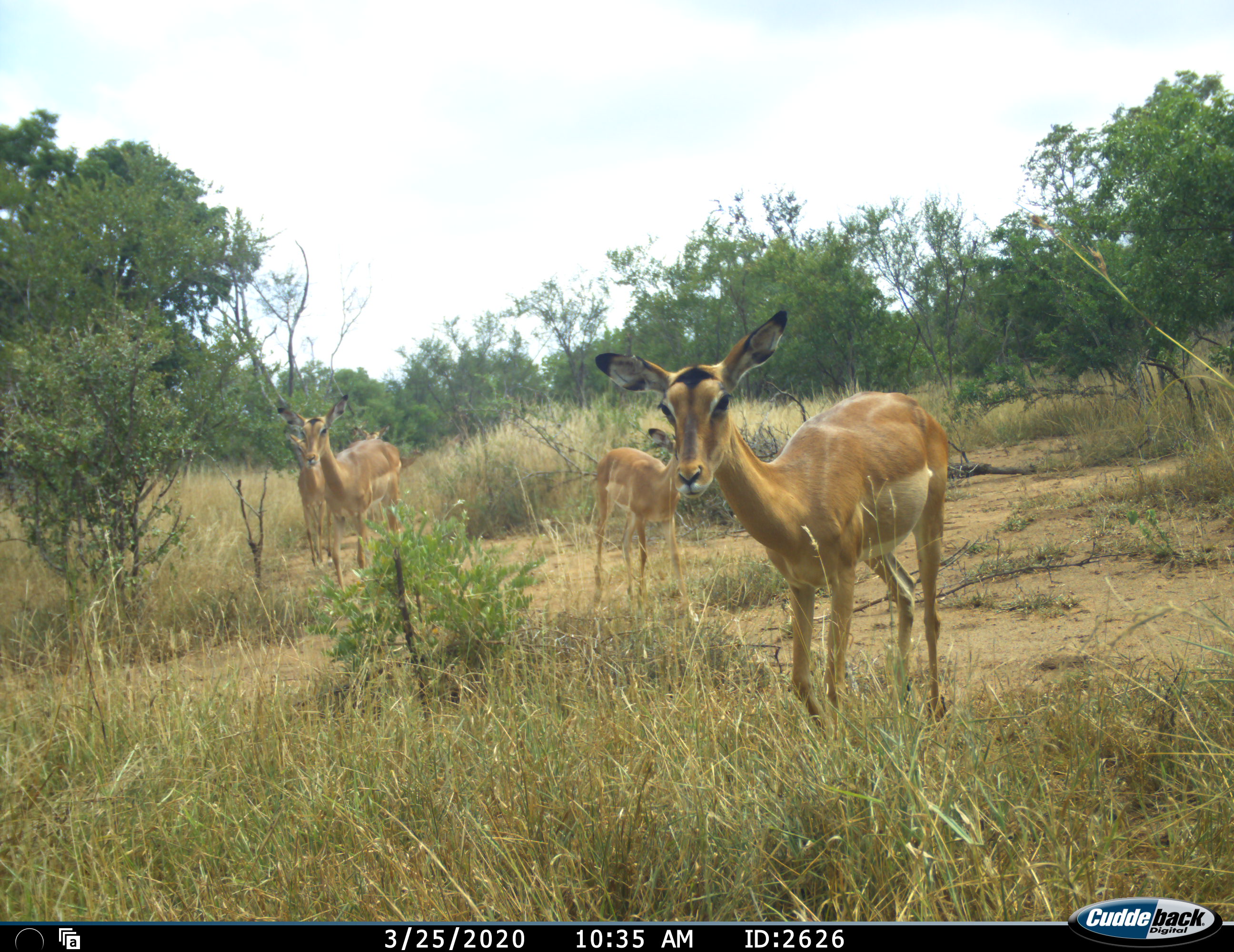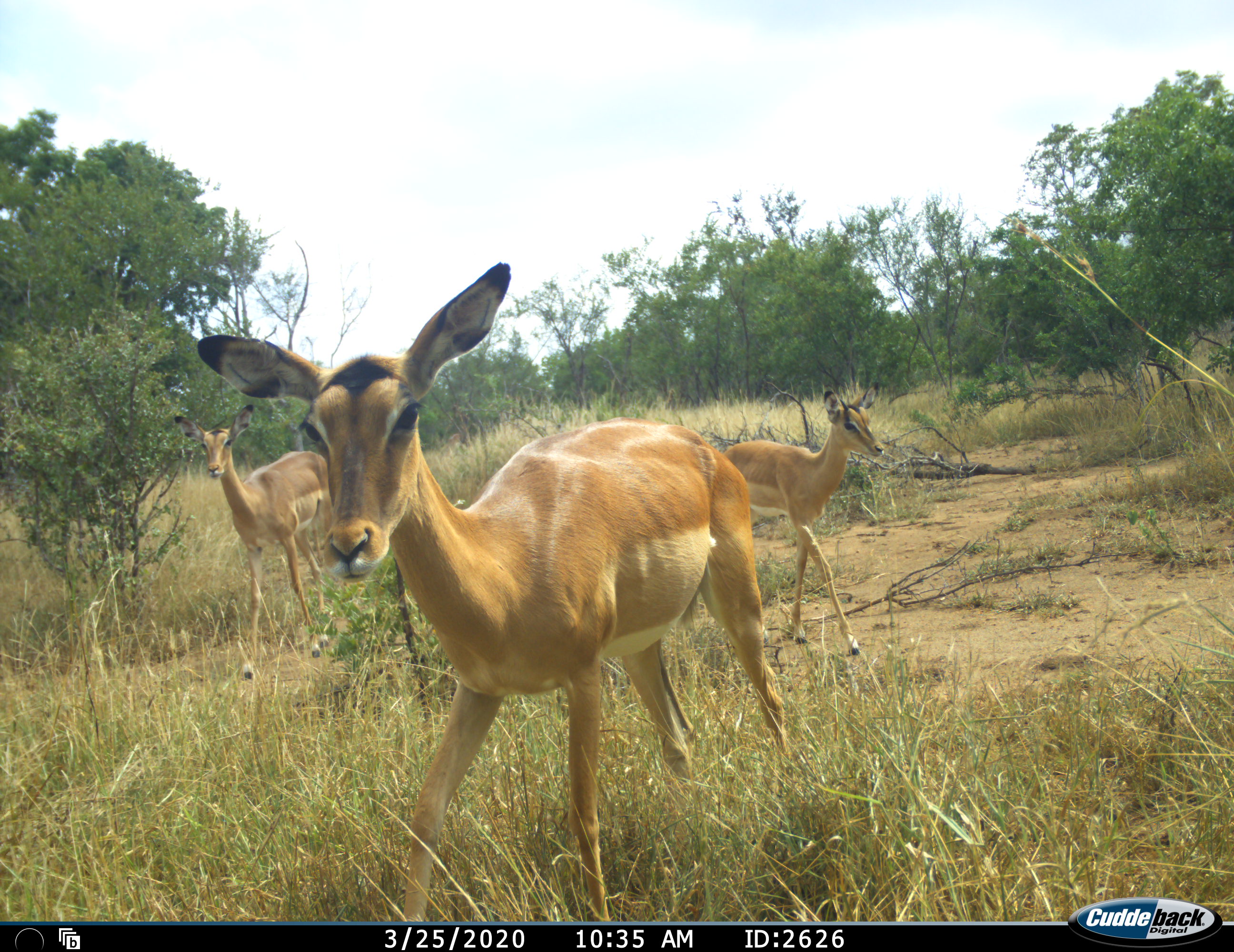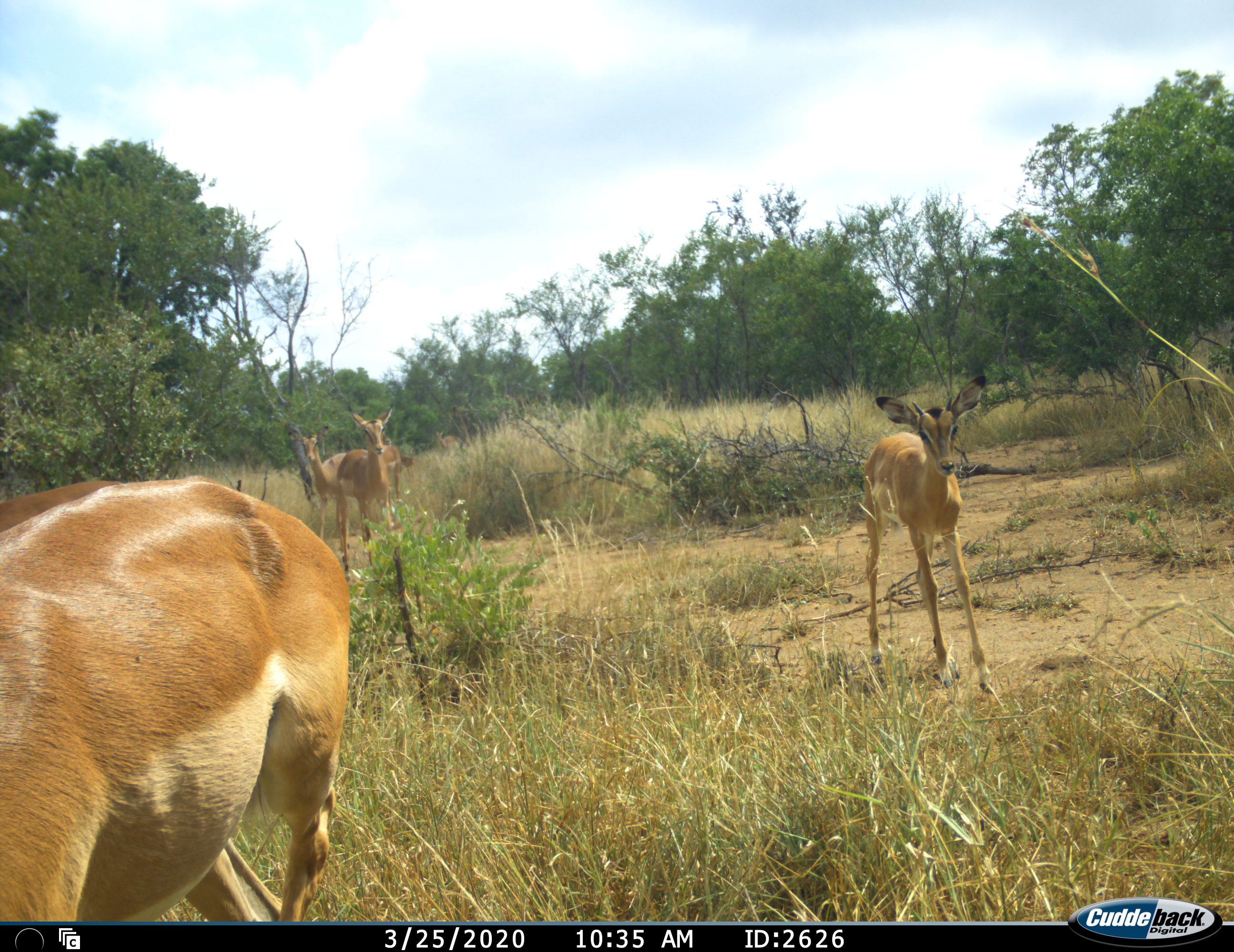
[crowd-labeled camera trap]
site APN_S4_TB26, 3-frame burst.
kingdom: Animalia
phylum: Chordata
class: Mammalia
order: Artiodactyla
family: Bovidae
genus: Aepyceros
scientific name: Aepyceros melampus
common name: impala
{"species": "impala (Aepyceros melampus)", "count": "4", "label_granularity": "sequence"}